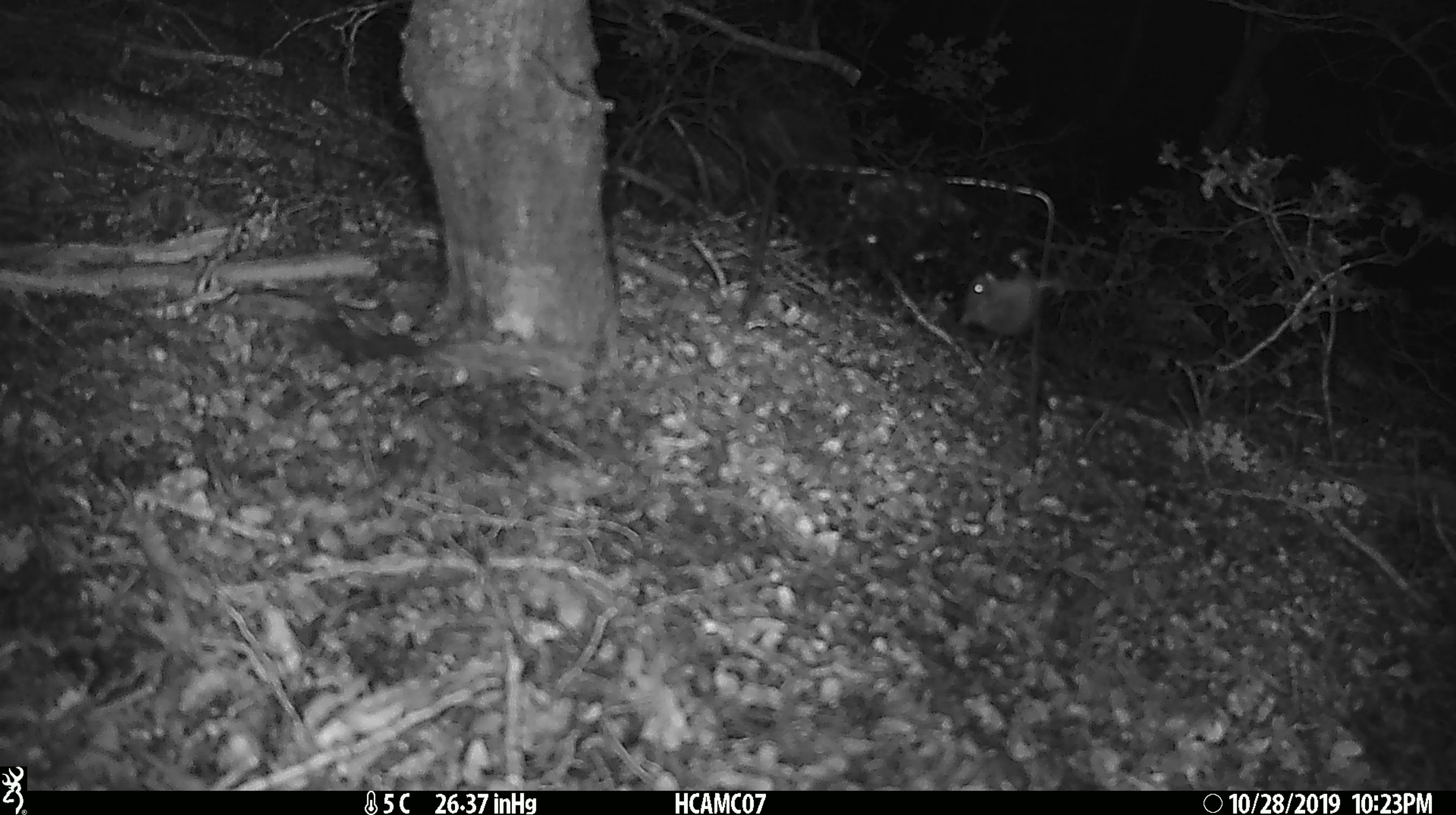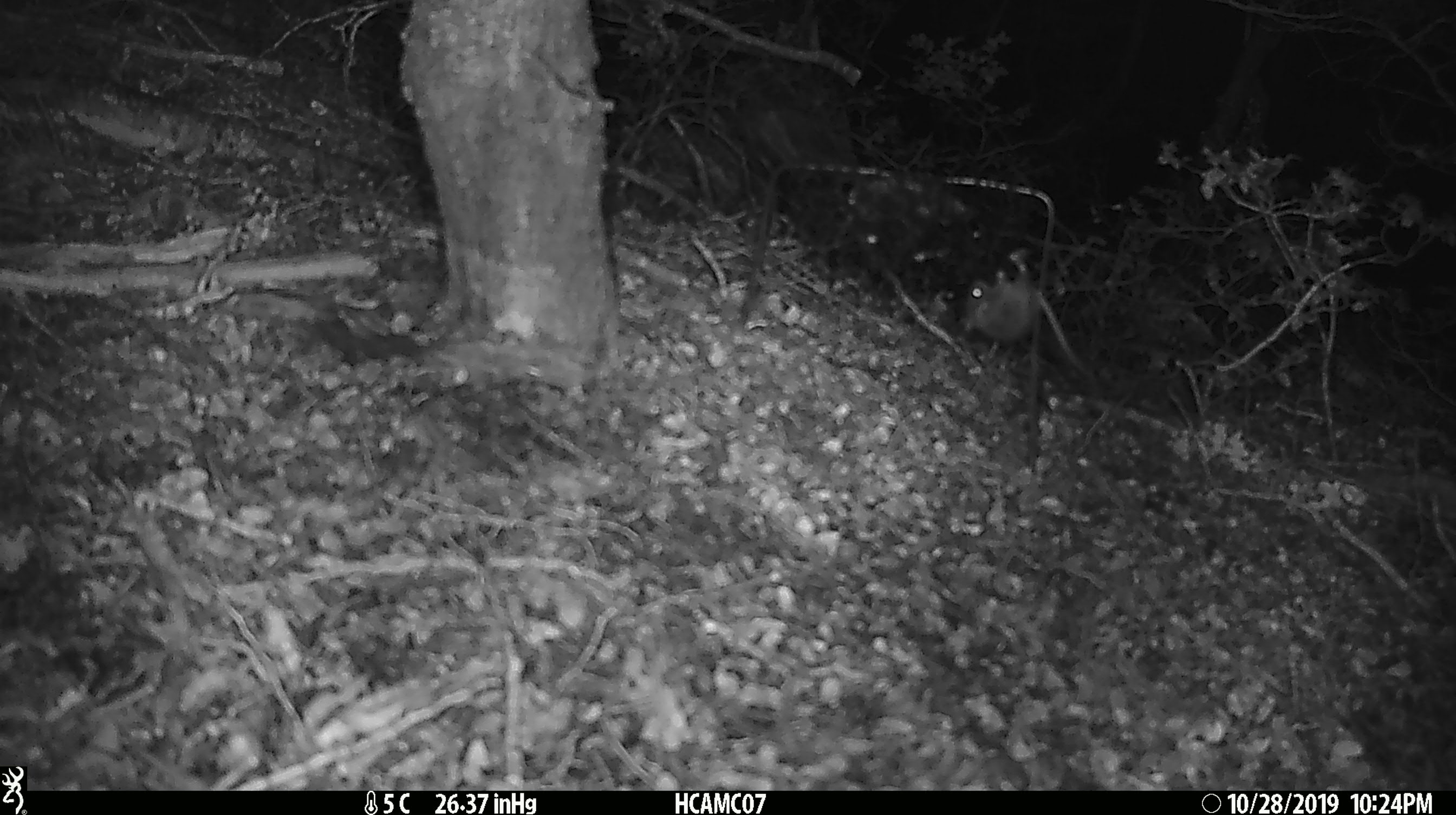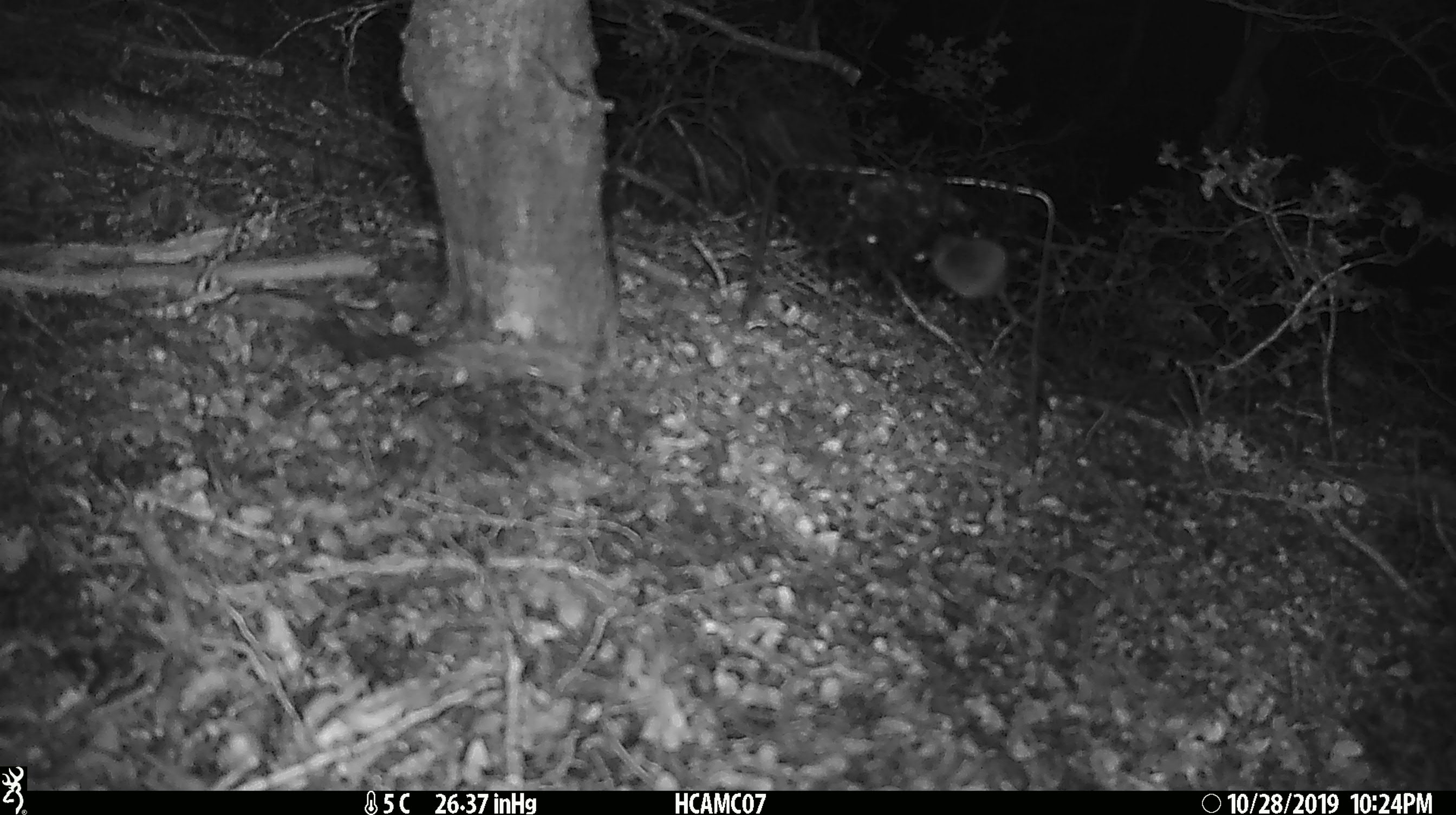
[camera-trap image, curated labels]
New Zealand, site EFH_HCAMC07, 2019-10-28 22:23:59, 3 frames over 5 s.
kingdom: Animalia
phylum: Chordata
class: Mammalia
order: Rodentia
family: Muridae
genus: Mus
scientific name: Mus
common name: mouse